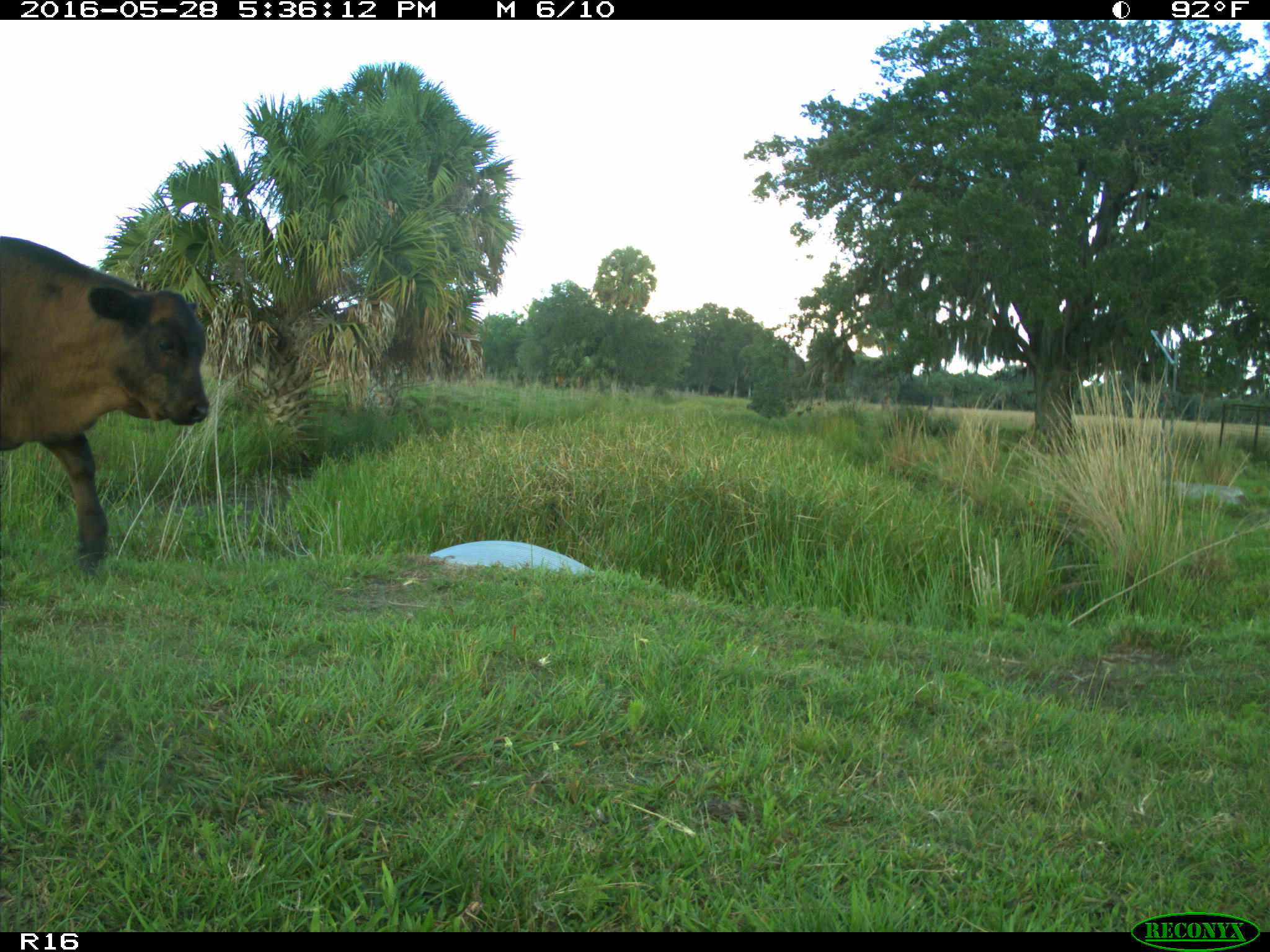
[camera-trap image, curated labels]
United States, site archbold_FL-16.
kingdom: Animalia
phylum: Chordata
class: Mammalia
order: Artiodactyla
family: Bovidae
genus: Bos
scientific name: Bos taurus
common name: domestic cow